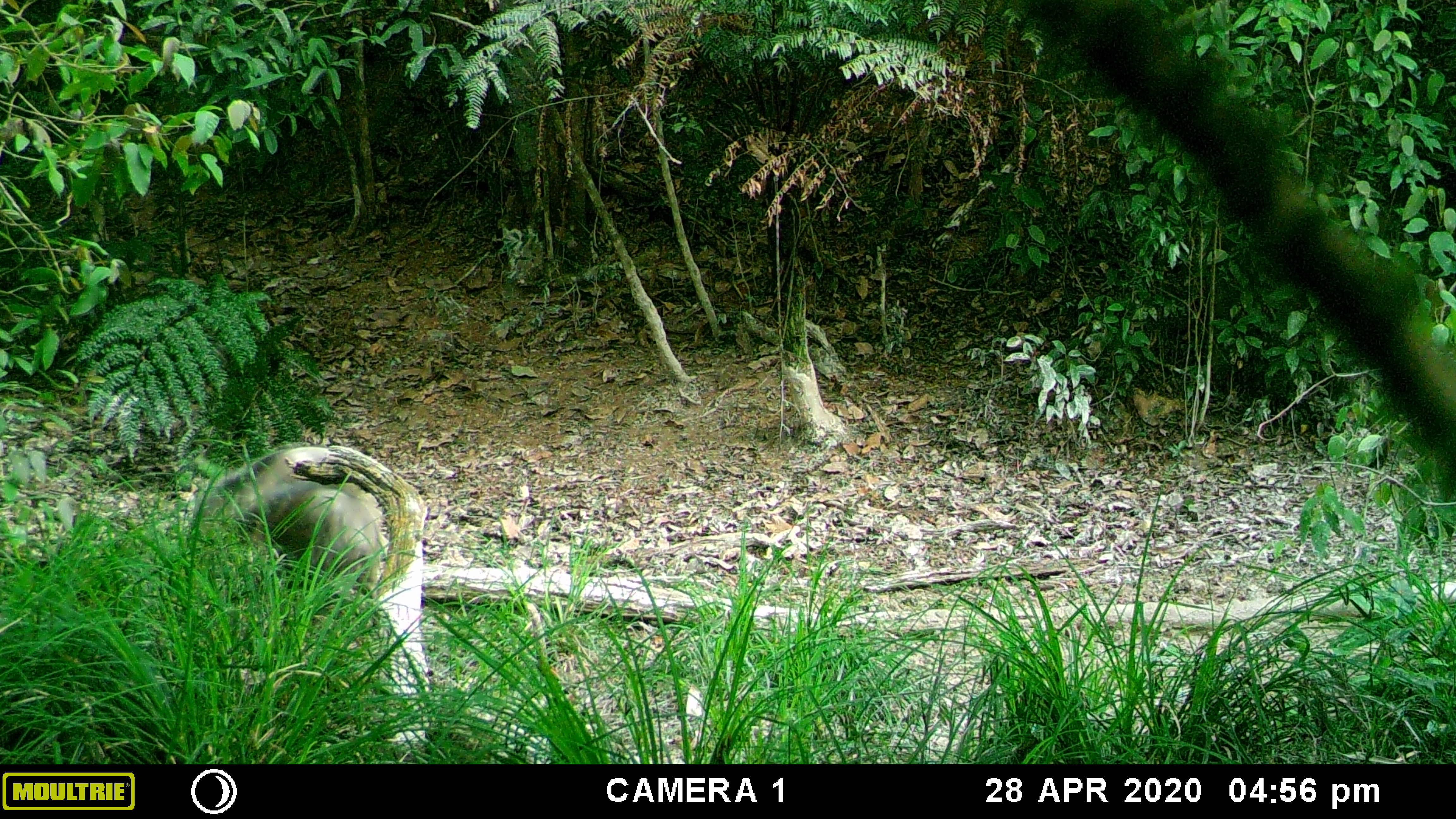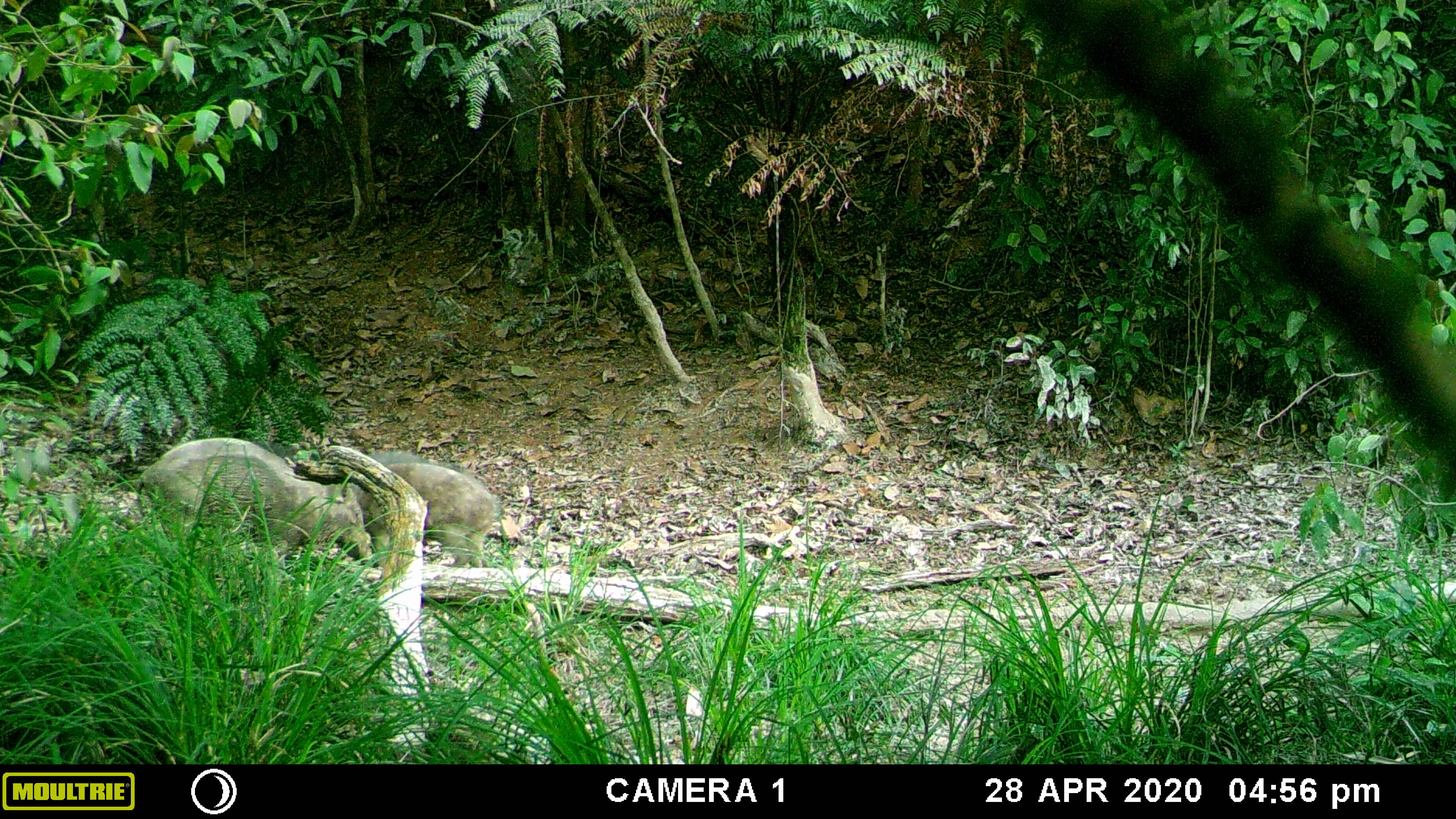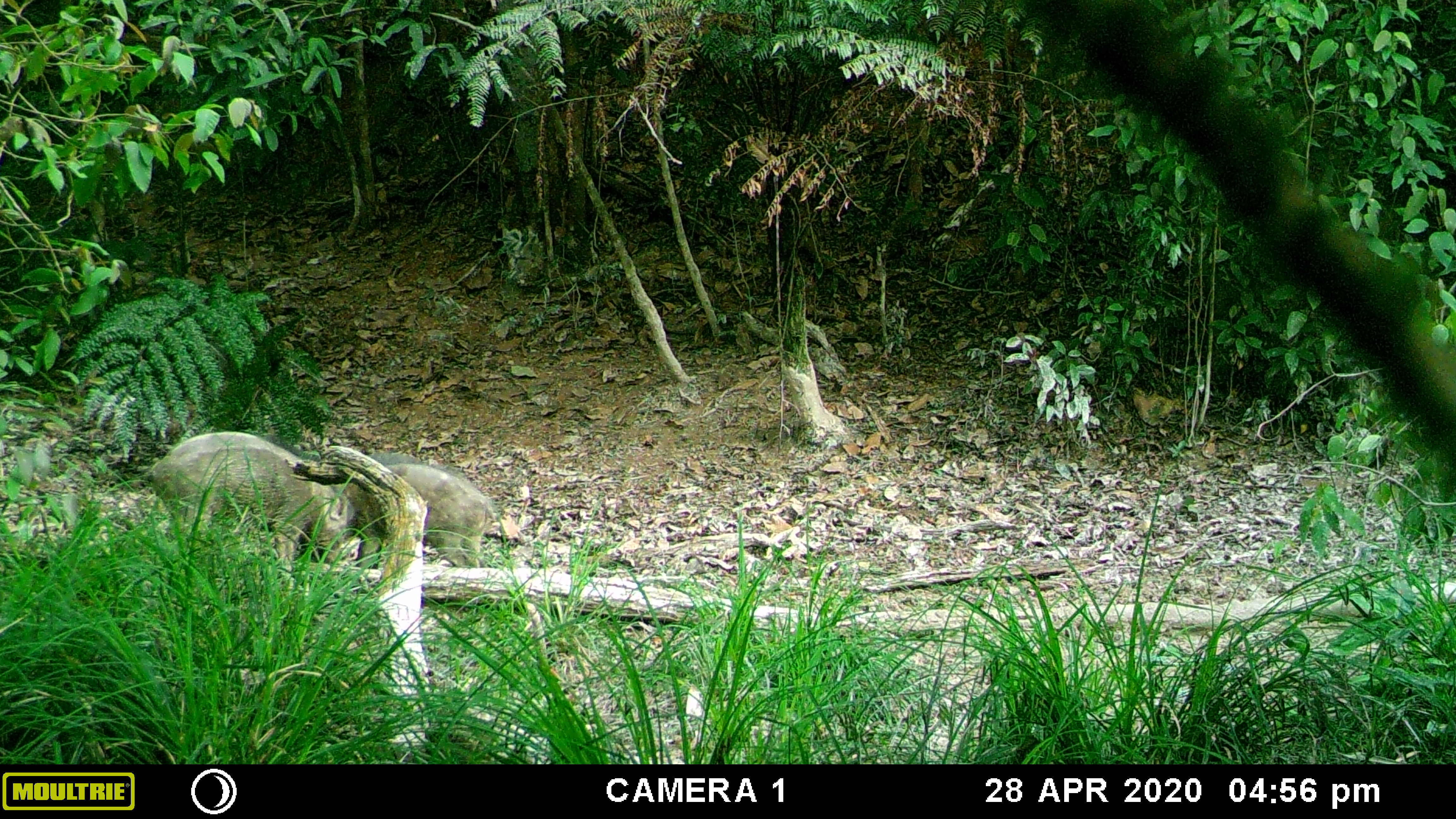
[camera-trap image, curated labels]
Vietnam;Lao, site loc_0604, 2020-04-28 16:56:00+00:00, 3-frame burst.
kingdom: Animalia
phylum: Chordata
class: Mammalia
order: Artiodactyla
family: Suidae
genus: Sus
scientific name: Sus scrofa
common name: eurasian wild pig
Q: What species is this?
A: Eurasian wild pig (Sus scrofa).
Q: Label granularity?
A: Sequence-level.